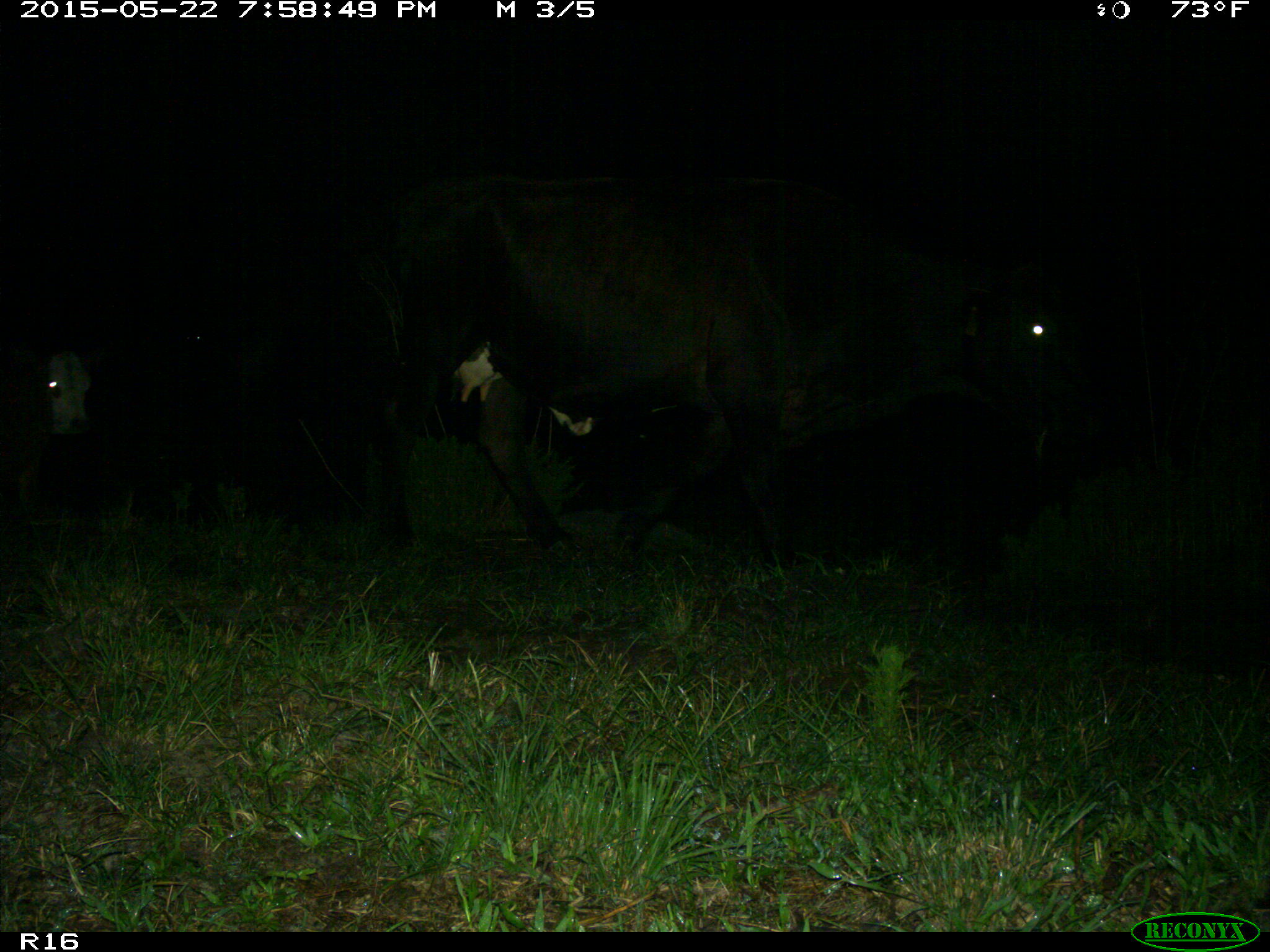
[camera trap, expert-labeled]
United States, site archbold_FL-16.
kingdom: Animalia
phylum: Chordata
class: Mammalia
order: Artiodactyla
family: Bovidae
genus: Bos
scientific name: Bos taurus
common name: domestic cow